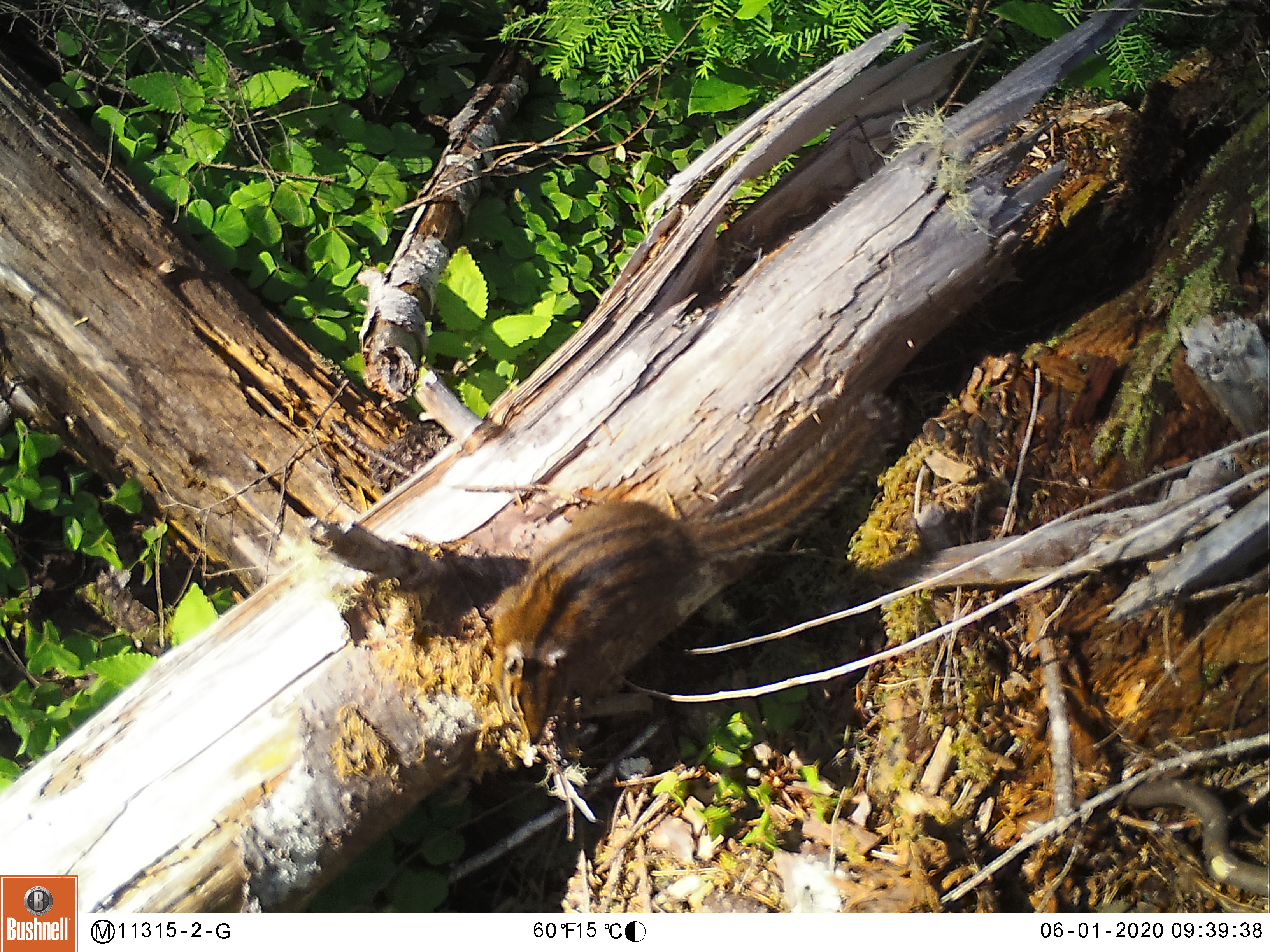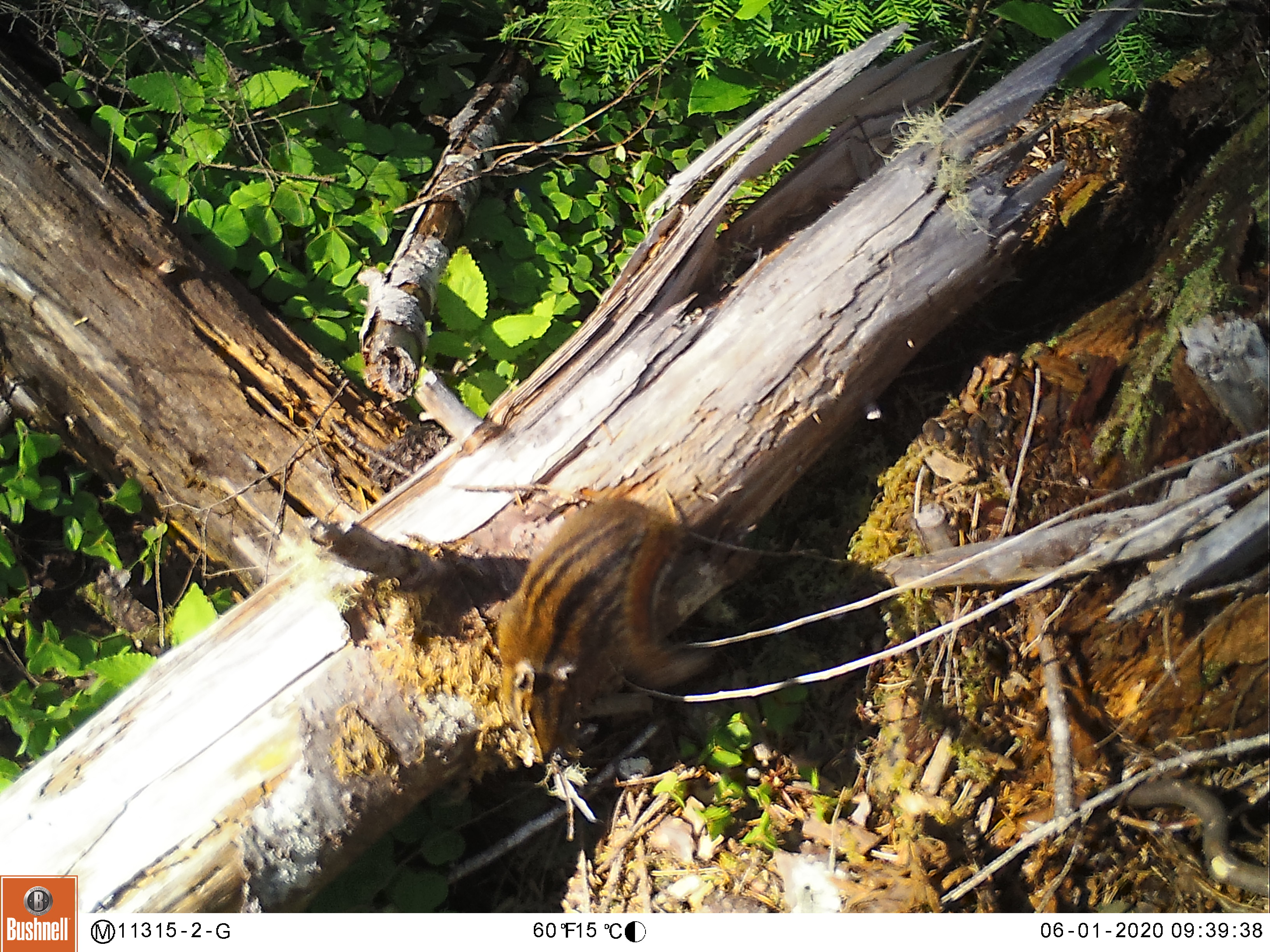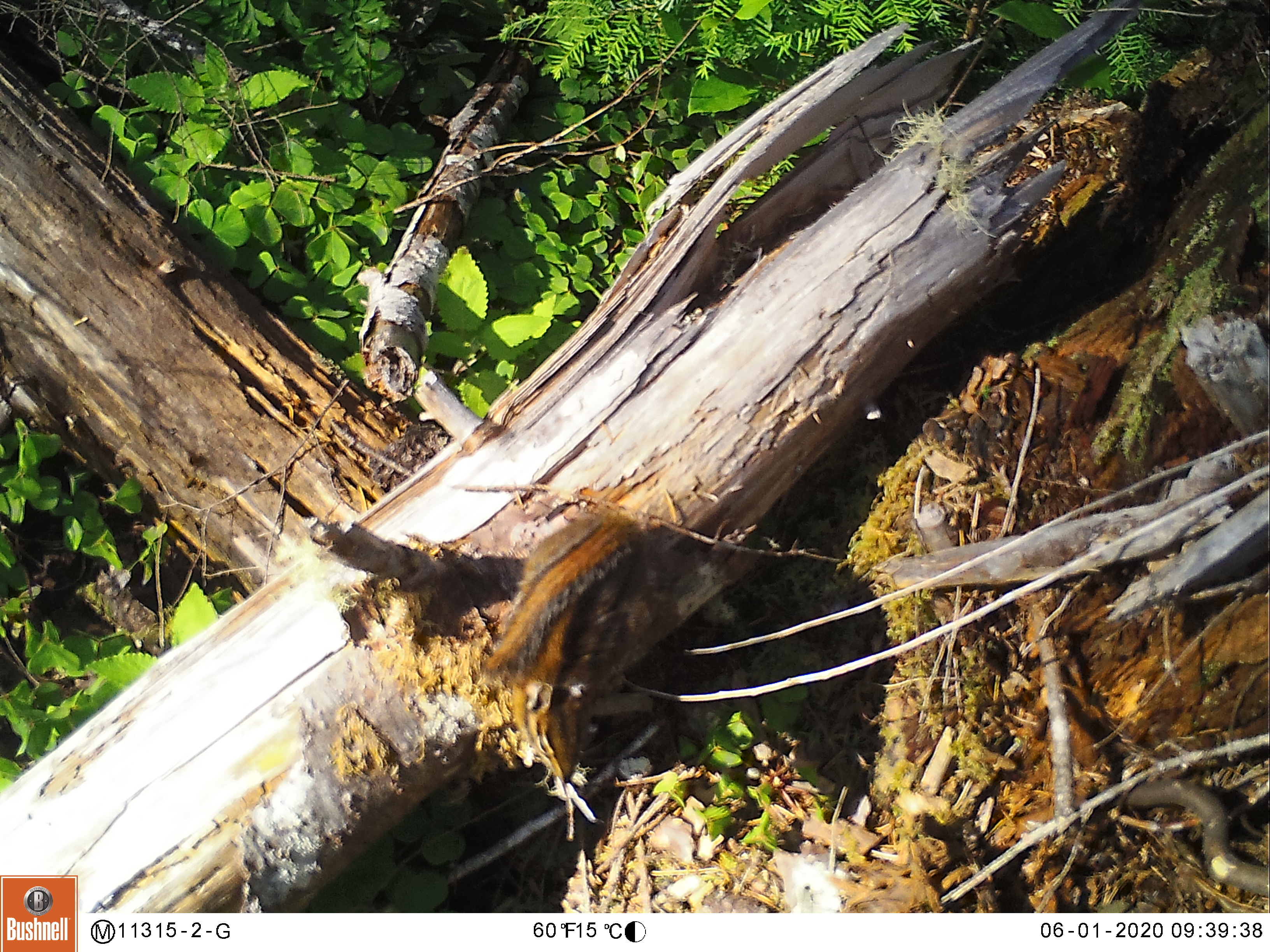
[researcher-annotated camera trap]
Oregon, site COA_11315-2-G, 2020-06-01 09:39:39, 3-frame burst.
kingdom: Animalia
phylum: Chordata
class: Mammalia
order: Rodentia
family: Sciuridae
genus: Neotamias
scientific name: Neotamias townsendii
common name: townsend's chipmunk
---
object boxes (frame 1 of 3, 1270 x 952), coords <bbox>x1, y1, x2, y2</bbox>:
townsend's chipmunk: <bbox>481, 380, 911, 752</bbox>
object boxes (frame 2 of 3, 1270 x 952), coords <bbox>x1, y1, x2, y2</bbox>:
townsend's chipmunk: <bbox>483, 487, 728, 786</bbox>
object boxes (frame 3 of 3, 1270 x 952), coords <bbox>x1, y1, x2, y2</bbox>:
townsend's chipmunk: <bbox>472, 494, 670, 811</bbox>